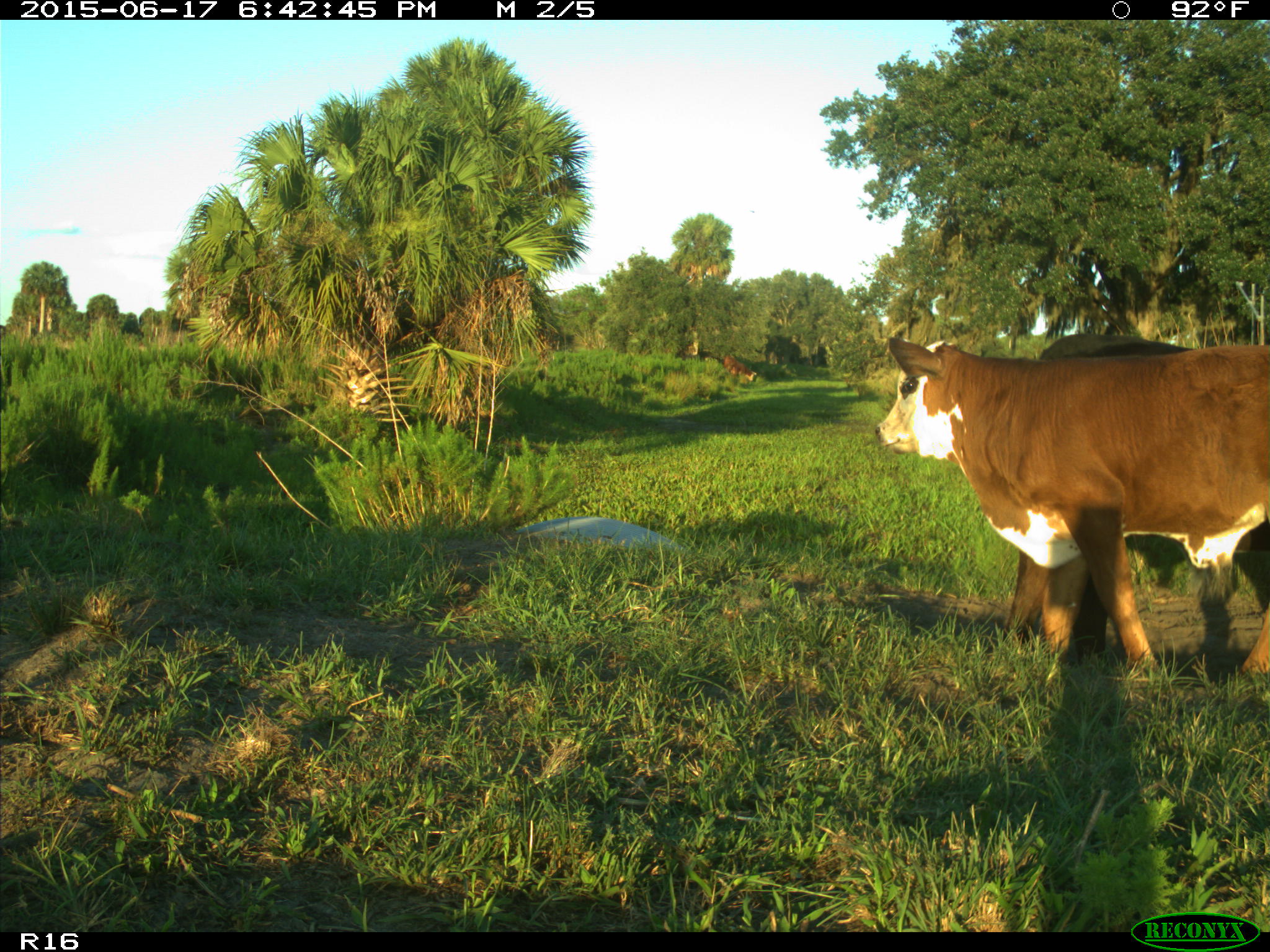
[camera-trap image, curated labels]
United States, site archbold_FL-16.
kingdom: Animalia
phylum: Chordata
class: Mammalia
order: Artiodactyla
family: Bovidae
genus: Bos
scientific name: Bos taurus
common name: domestic cow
Bos taurus (domestic cow).